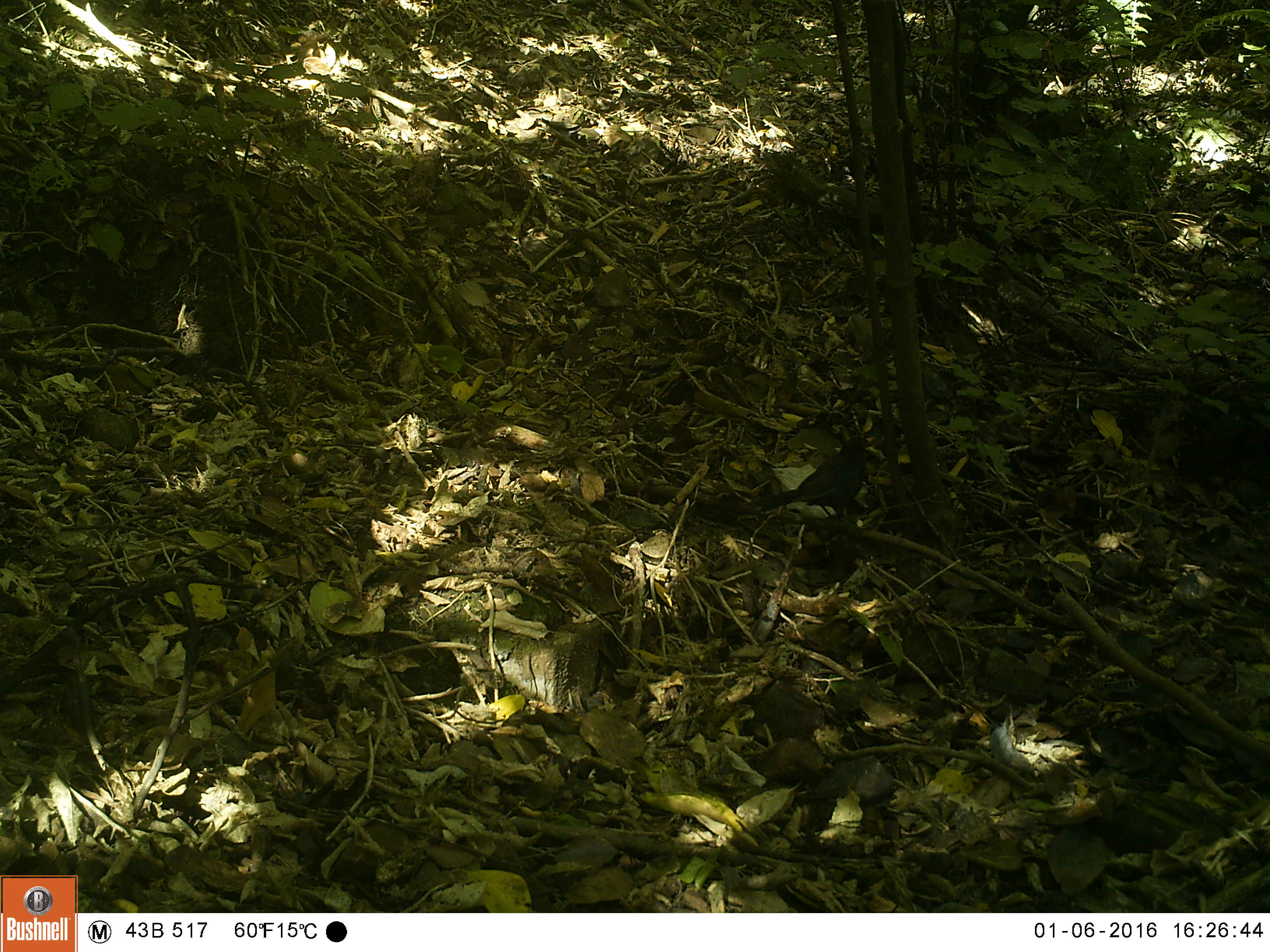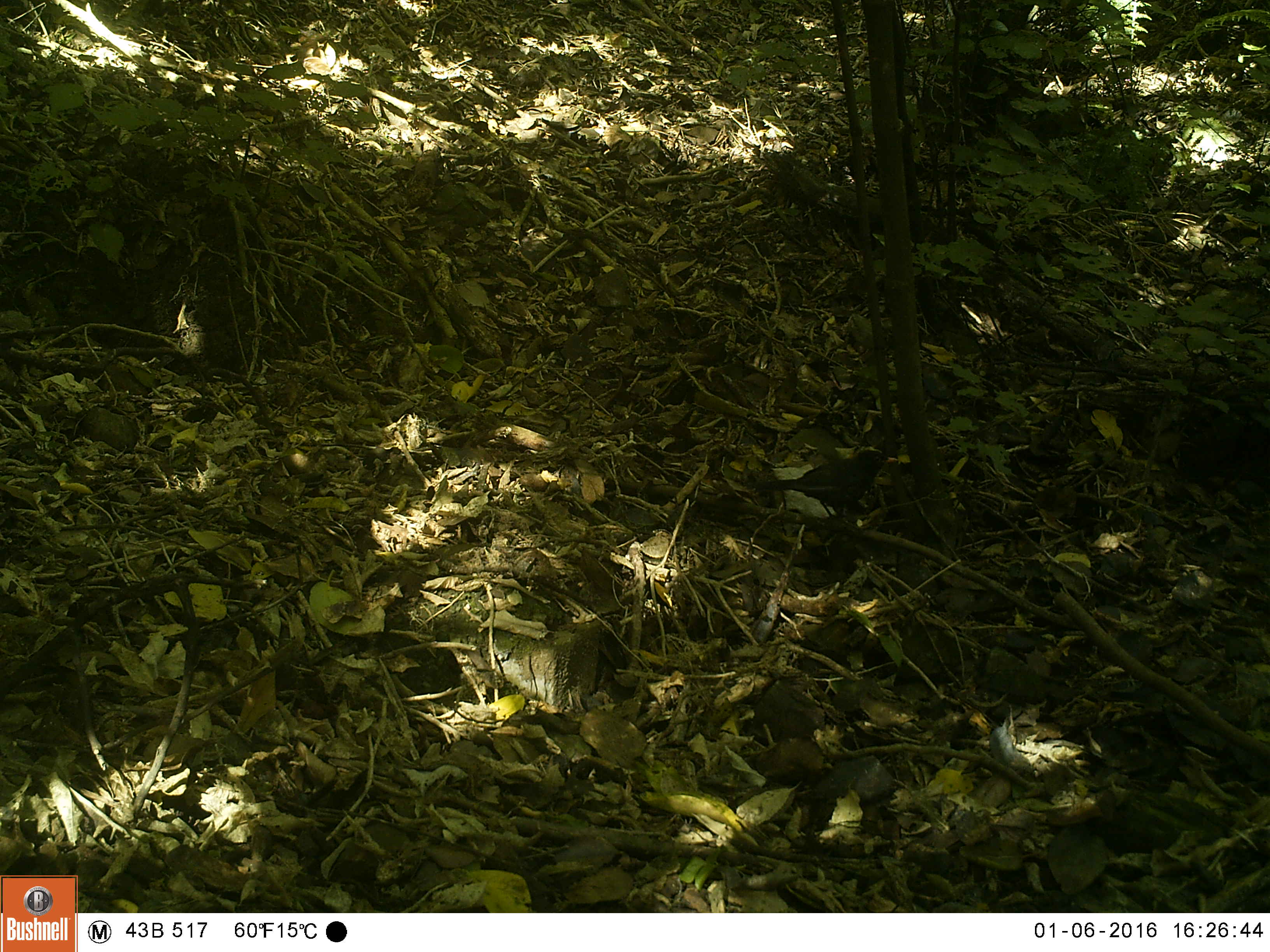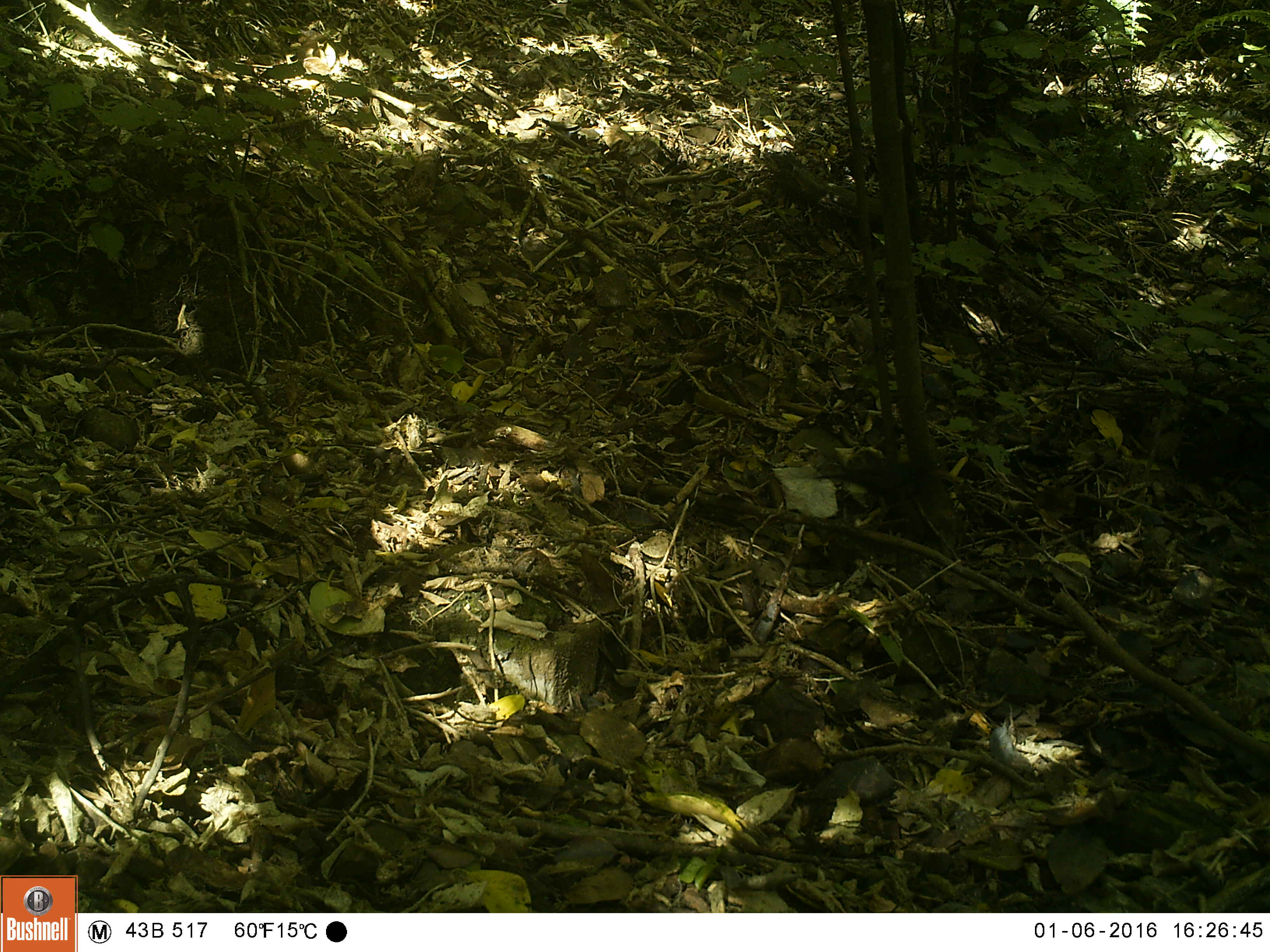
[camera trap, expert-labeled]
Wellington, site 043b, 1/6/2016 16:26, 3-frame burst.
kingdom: Animalia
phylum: Chordata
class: Aves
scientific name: Aves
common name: bird